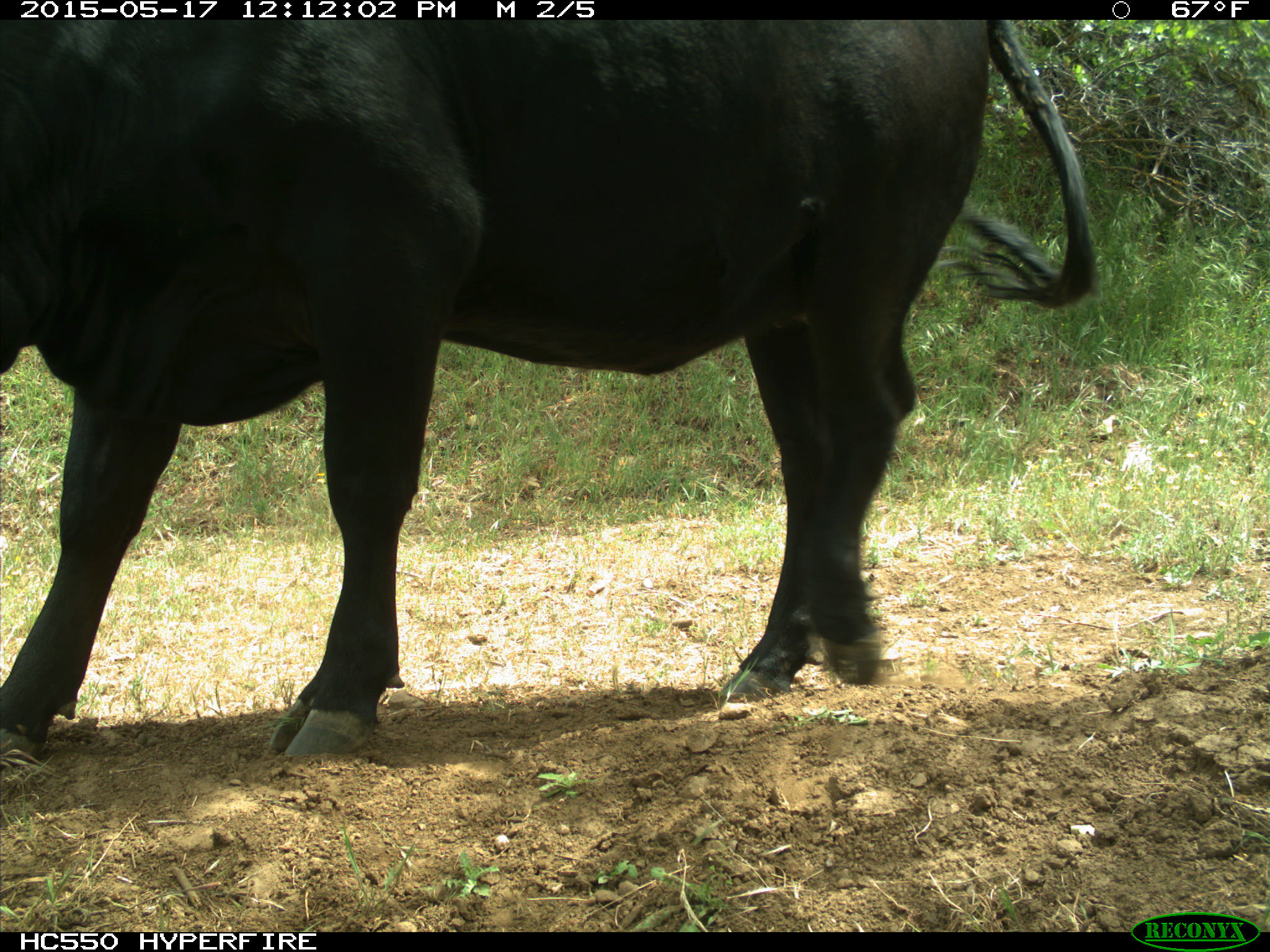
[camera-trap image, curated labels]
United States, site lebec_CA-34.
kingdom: Animalia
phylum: Chordata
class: Mammalia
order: Artiodactyla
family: Bovidae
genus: Bos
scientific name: Bos taurus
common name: domestic cow